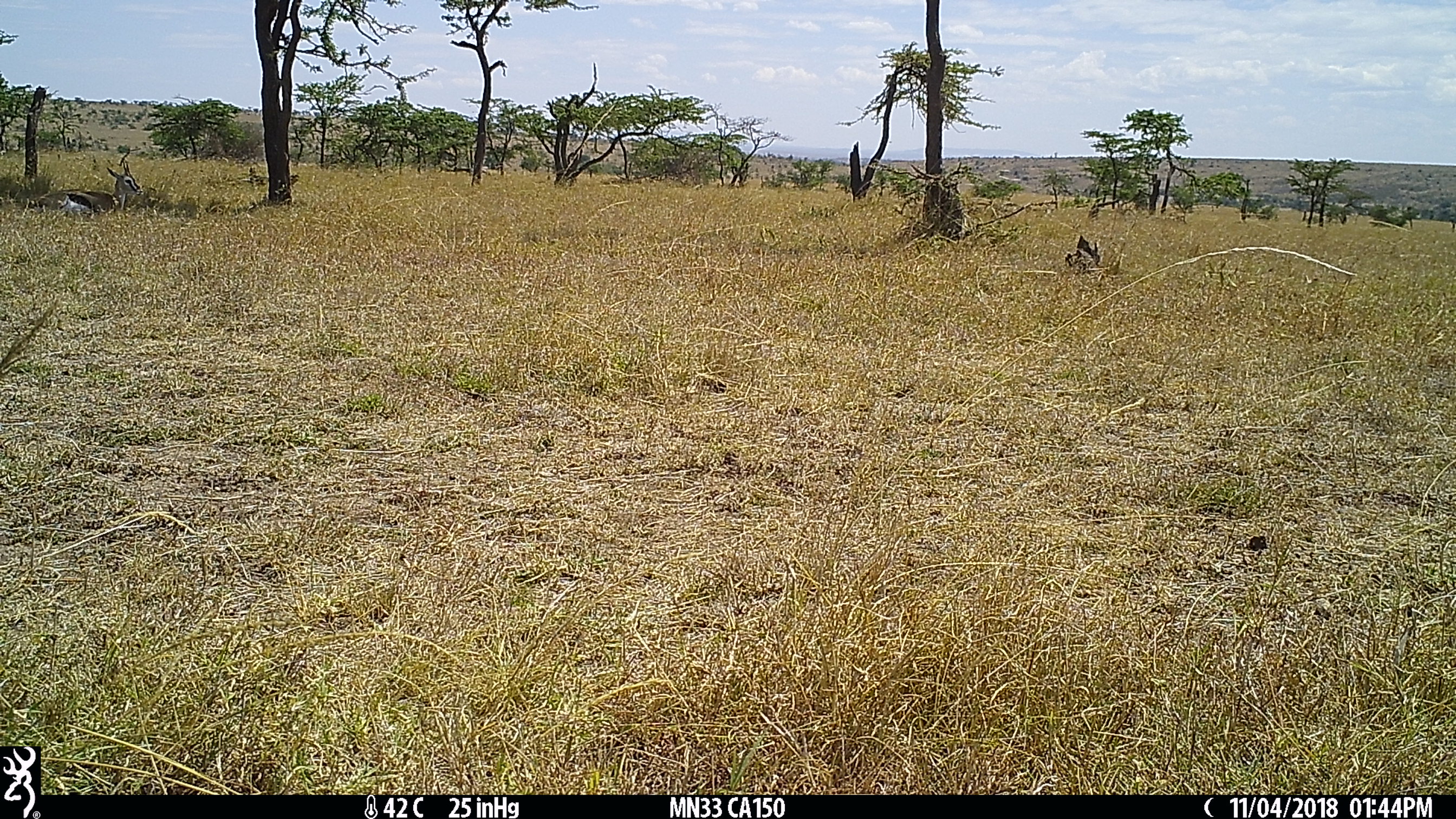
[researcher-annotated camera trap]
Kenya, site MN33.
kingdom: Animalia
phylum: Chordata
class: Mammalia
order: Artiodactyla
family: Bovidae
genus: Eudorcas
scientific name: Eudorcas thomsonii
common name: thomon's gazelle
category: gazelle thomsons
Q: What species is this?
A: Gazelle thomsons (thomon's gazelle) (Eudorcas thomsonii).